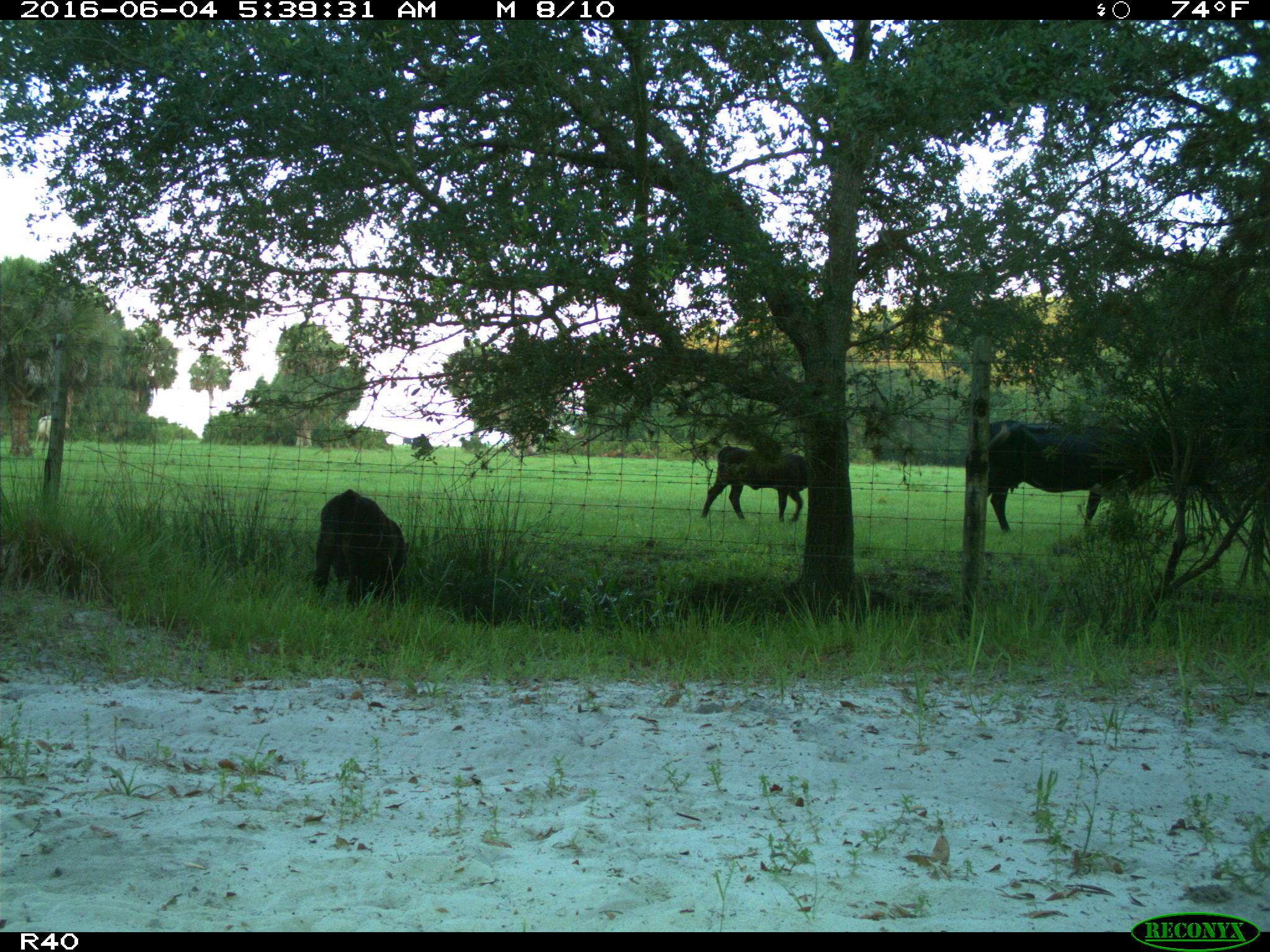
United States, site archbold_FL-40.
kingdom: Animalia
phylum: Chordata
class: Mammalia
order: Artiodactyla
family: Bovidae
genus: Bos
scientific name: Bos taurus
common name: domestic cow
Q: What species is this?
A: Bos taurus (domestic cow).